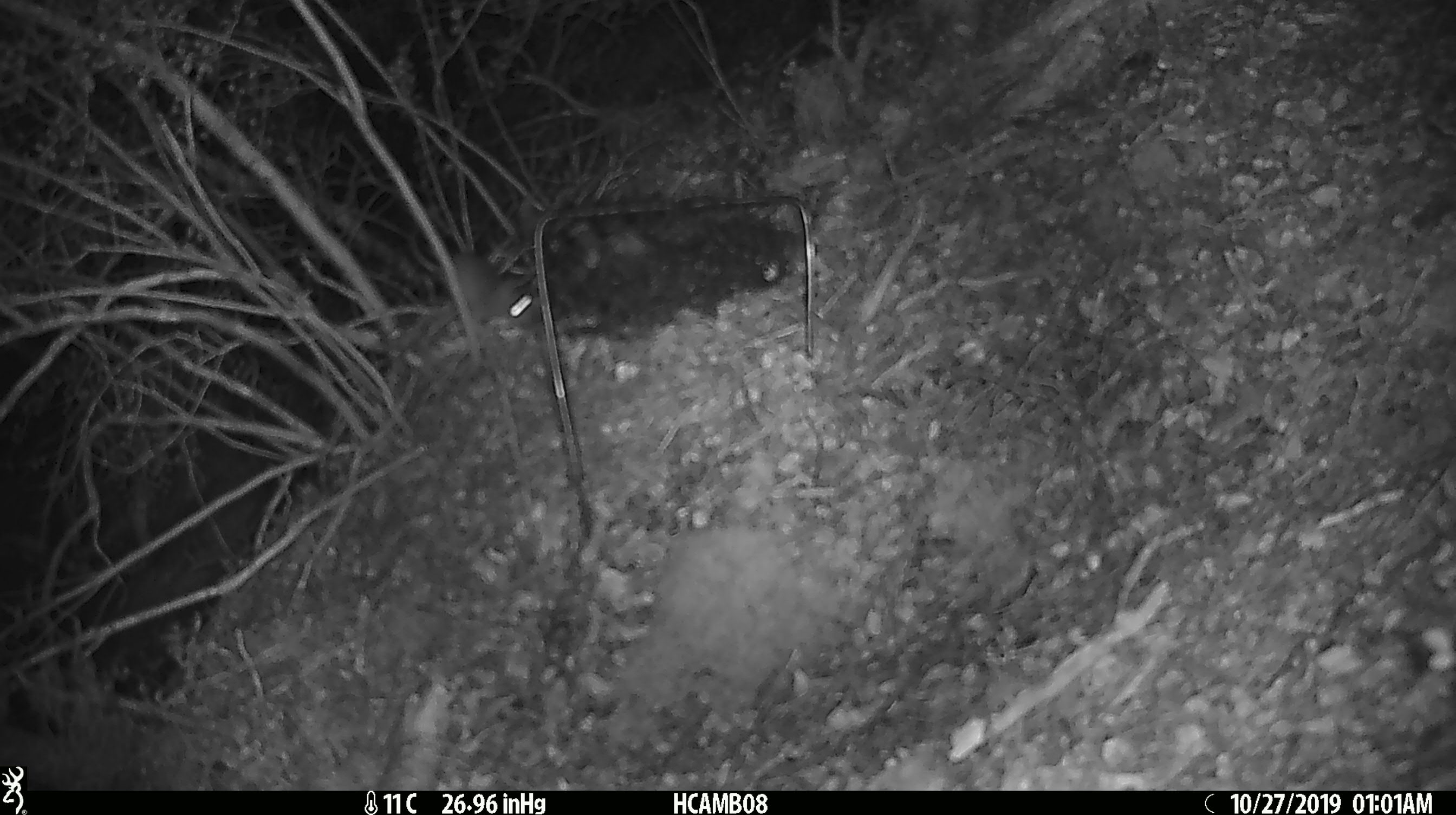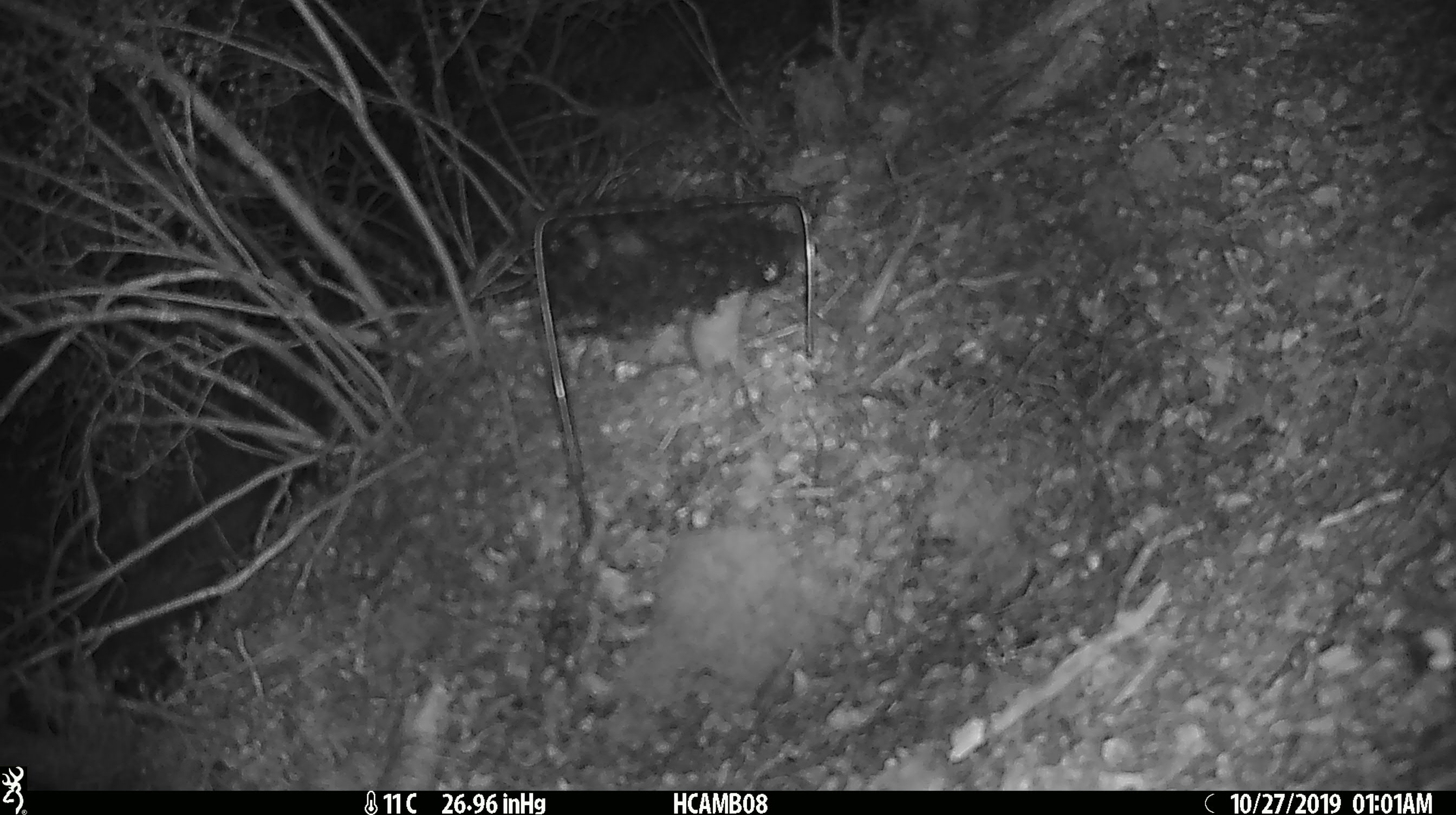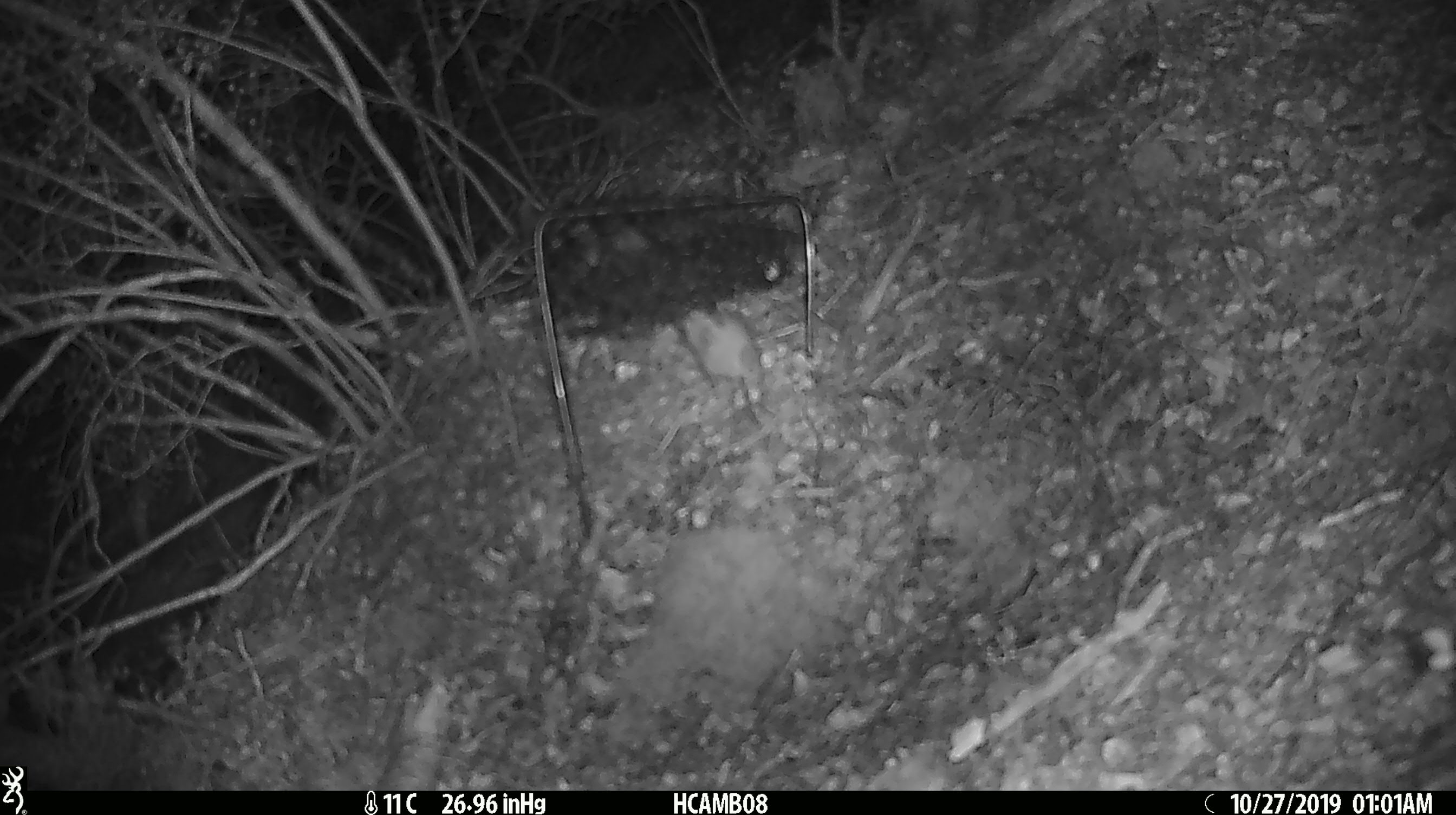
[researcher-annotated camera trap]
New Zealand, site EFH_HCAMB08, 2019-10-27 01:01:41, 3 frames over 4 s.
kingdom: Animalia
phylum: Chordata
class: Mammalia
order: Rodentia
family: Muridae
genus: Mus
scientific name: Mus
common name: mouse